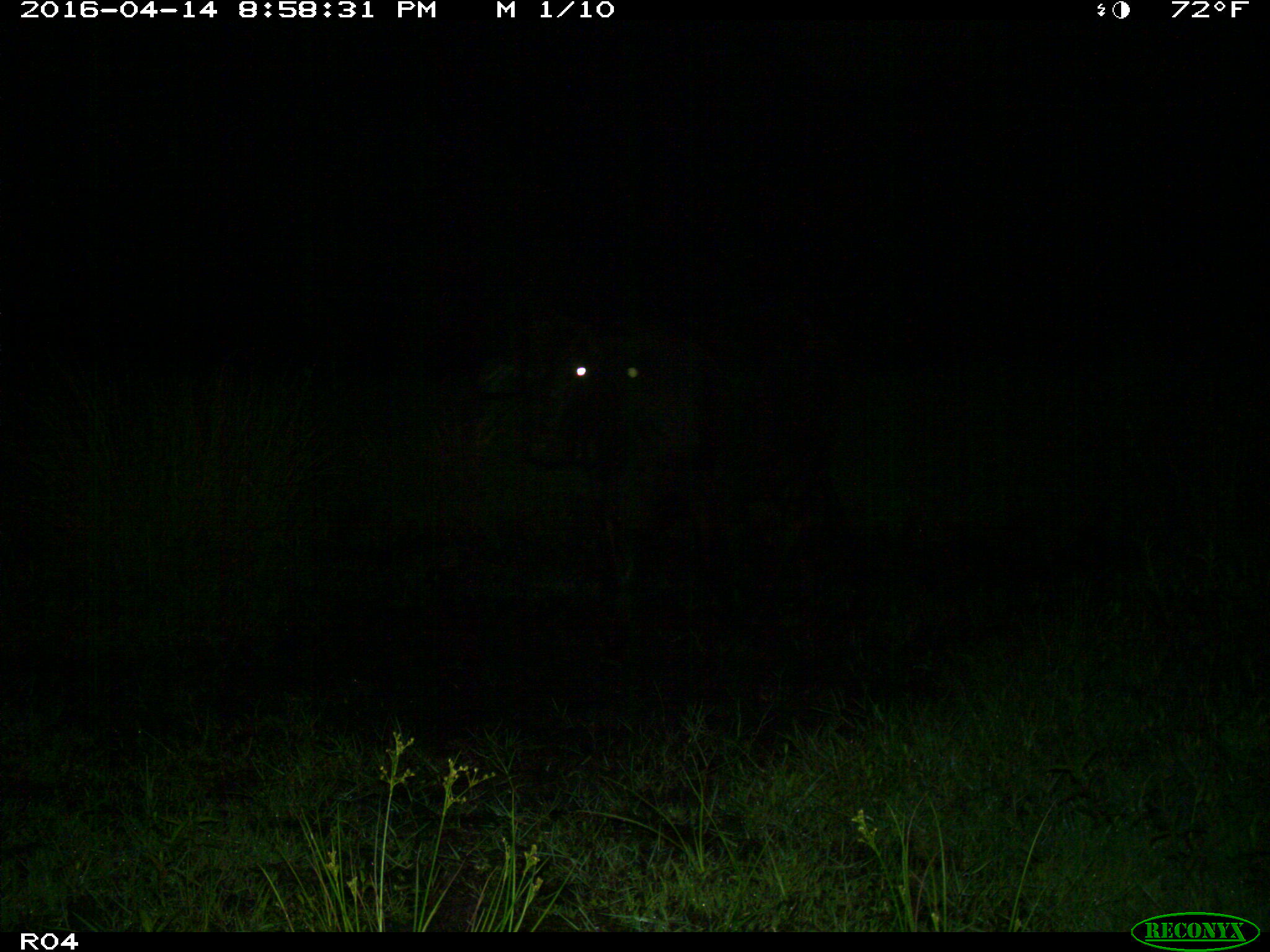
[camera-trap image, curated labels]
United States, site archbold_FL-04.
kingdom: Animalia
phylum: Chordata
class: Mammalia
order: Artiodactyla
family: Bovidae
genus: Bos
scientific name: Bos taurus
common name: domestic cow